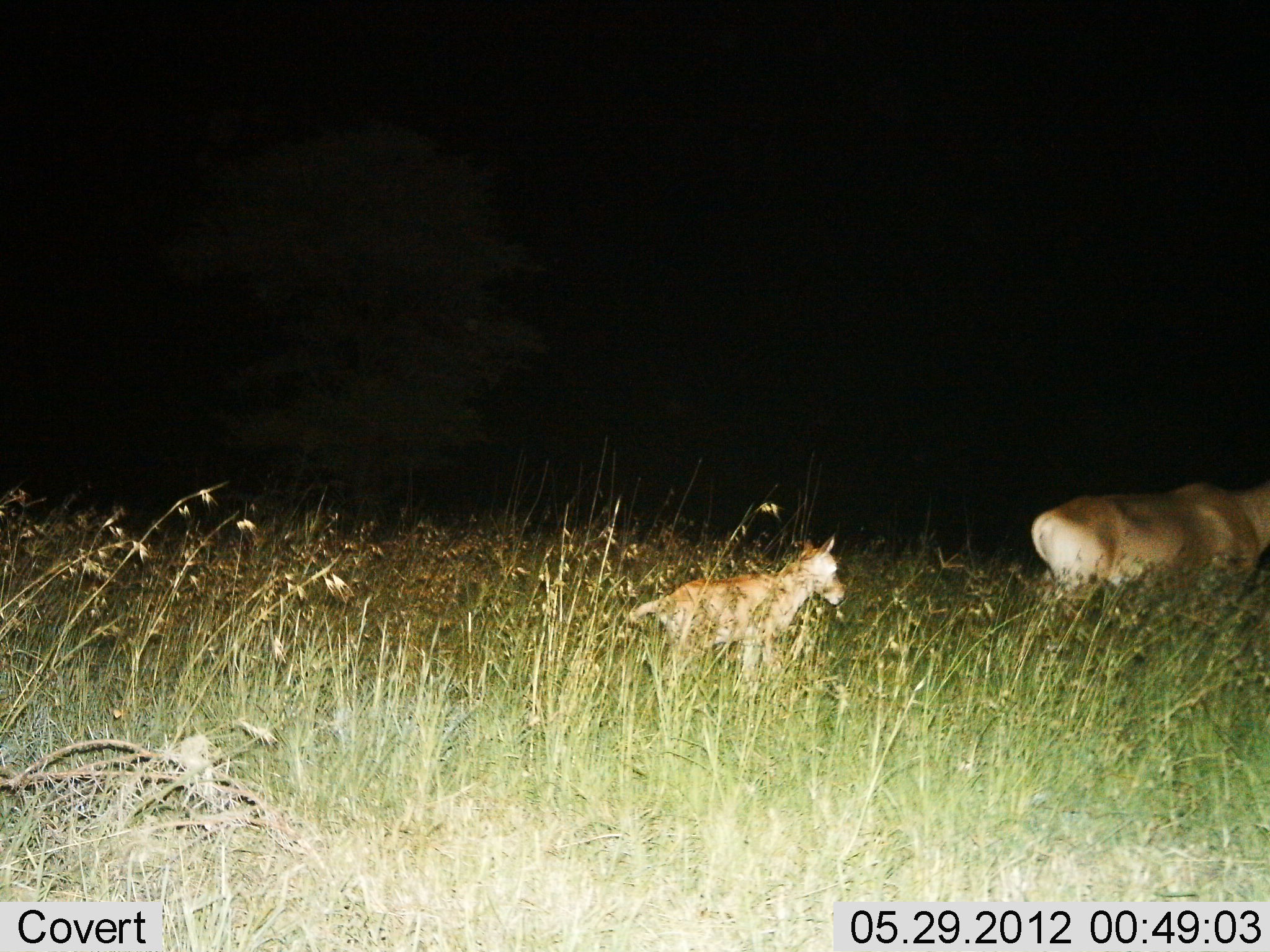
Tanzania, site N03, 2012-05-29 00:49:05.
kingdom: Animalia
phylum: Chordata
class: Mammalia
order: Artiodactyla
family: Bovidae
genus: Alcelaphus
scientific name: Alcelaphus buselaphus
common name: hartebeest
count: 2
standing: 0%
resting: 0%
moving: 100%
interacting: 0%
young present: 90%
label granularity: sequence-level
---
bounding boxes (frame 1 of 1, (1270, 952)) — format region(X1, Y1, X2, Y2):
animal: region(624, 535, 846, 684); region(1031, 480, 1270, 610)